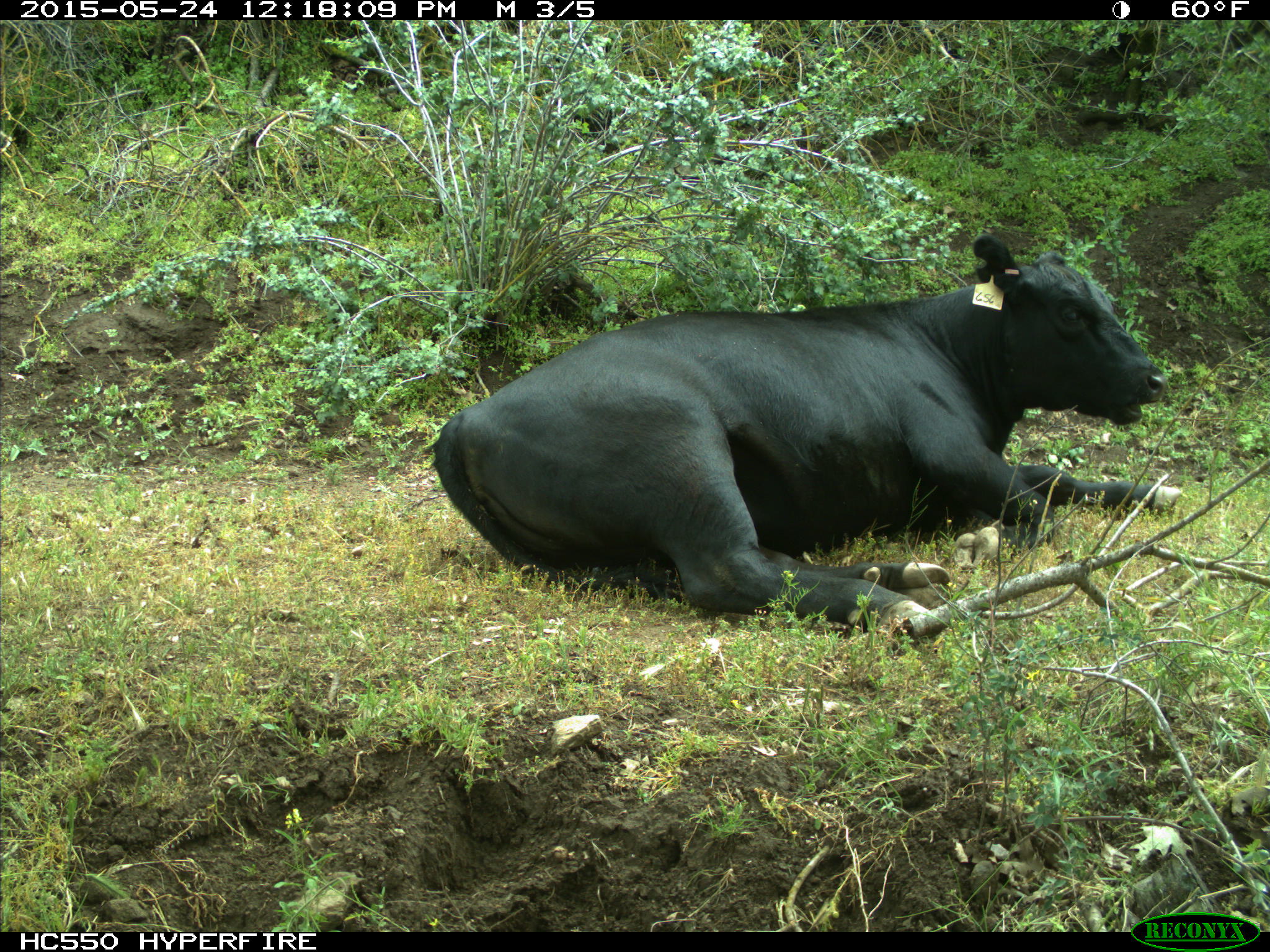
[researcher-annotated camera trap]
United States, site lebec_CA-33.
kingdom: Animalia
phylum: Chordata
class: Mammalia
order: Artiodactyla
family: Bovidae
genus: Bos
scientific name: Bos taurus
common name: domestic cow